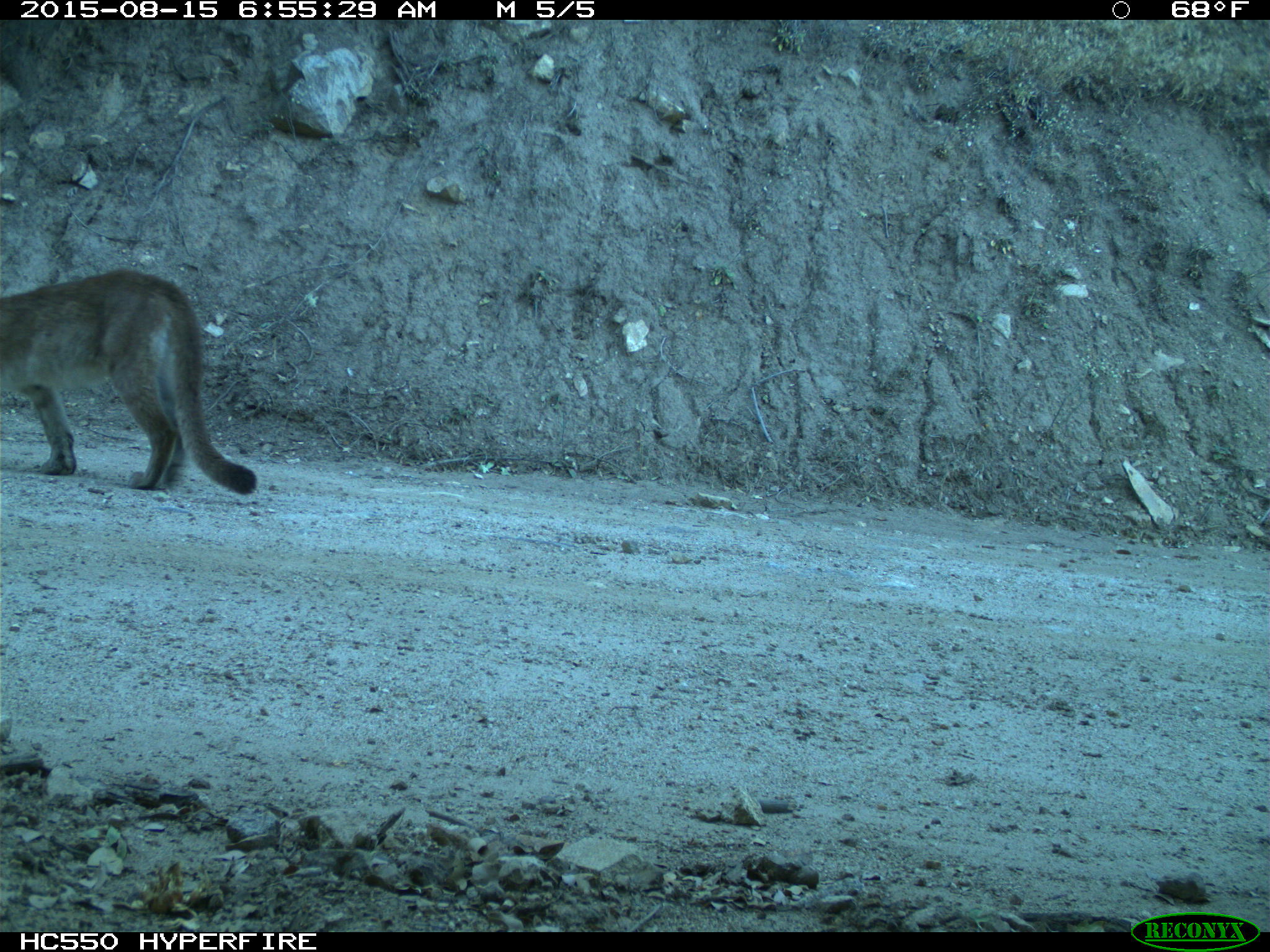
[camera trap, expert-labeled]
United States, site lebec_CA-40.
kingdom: Animalia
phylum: Chordata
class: Mammalia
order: Carnivora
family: Felidae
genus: Puma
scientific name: Puma concolor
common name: mountain lion